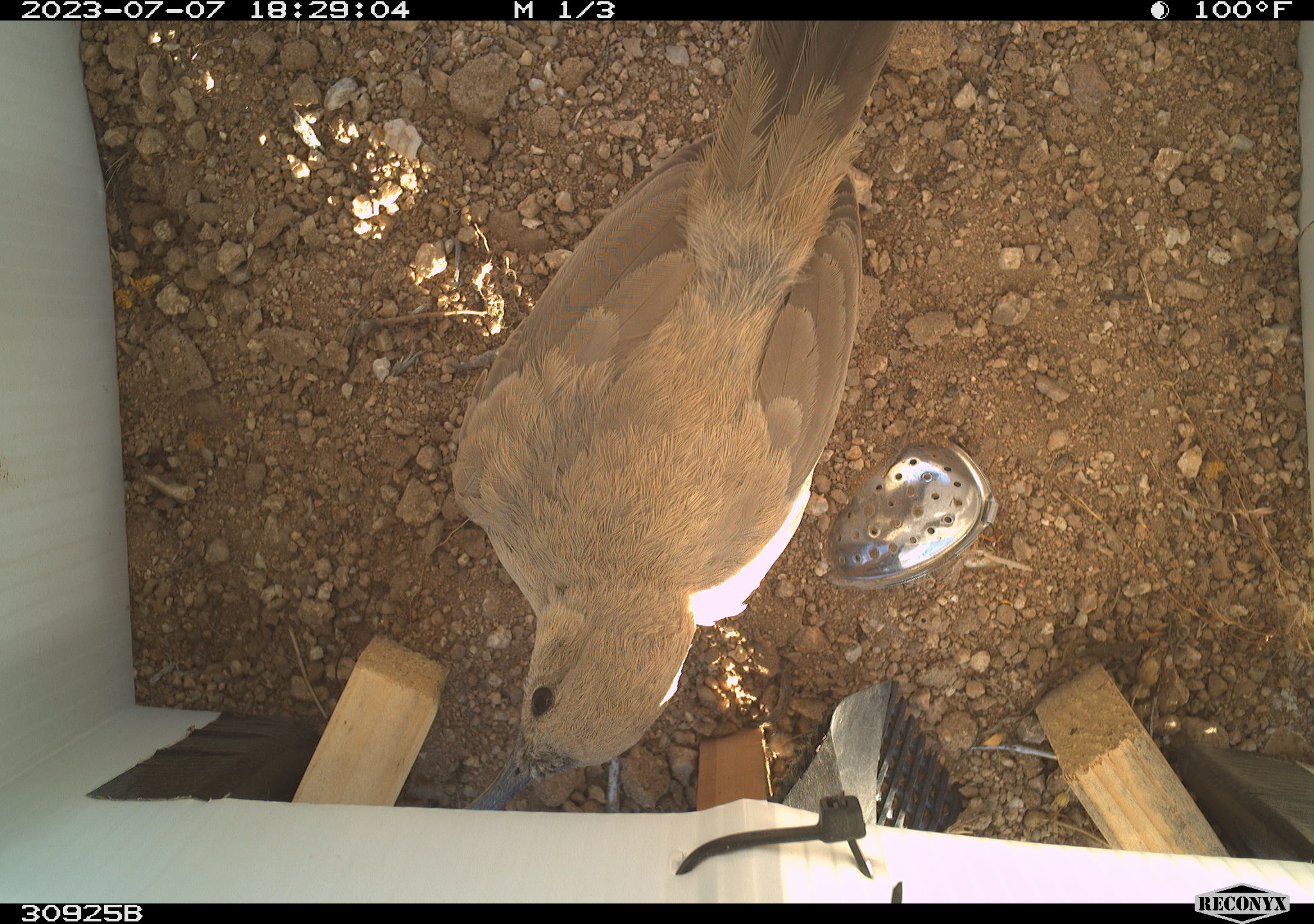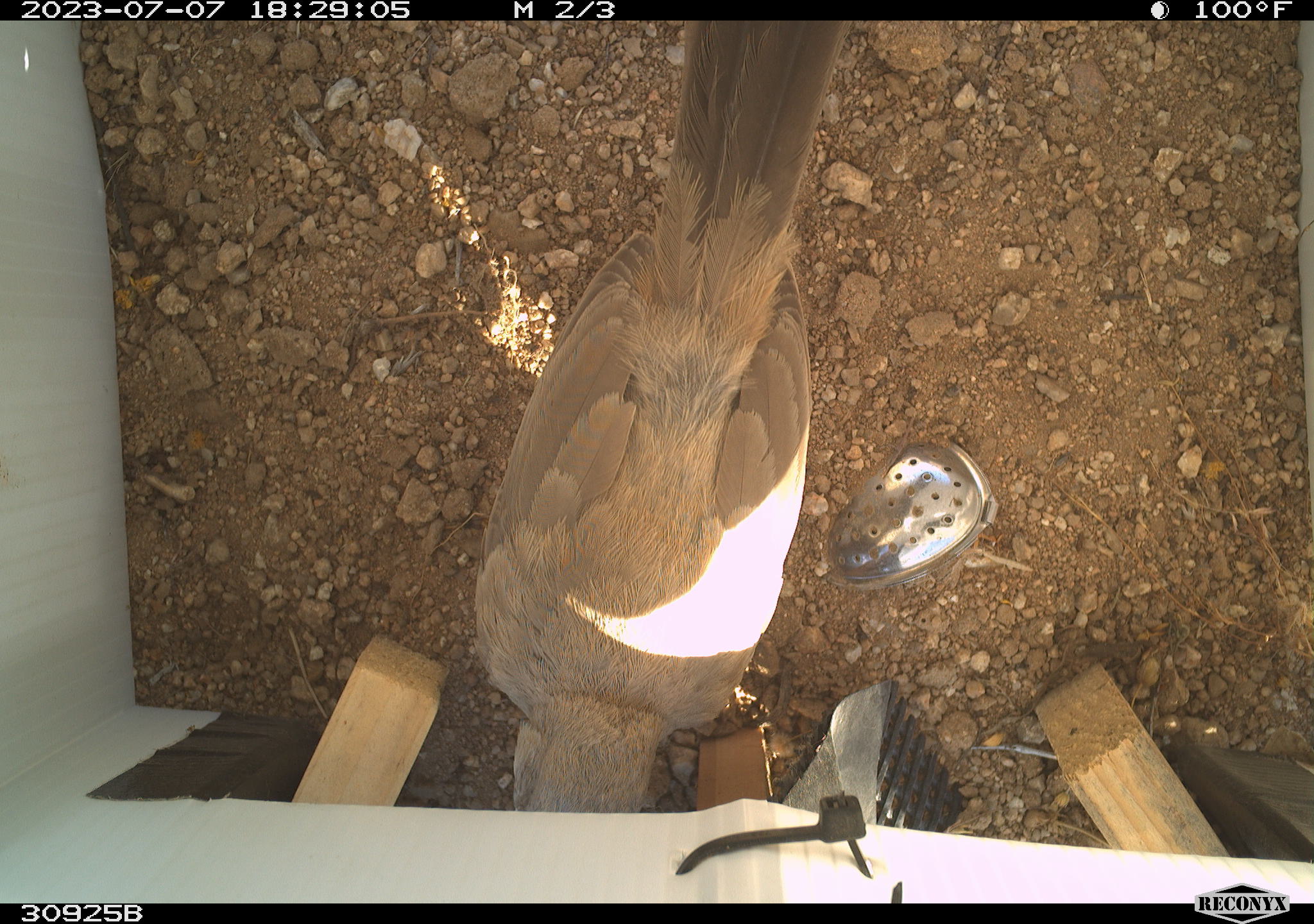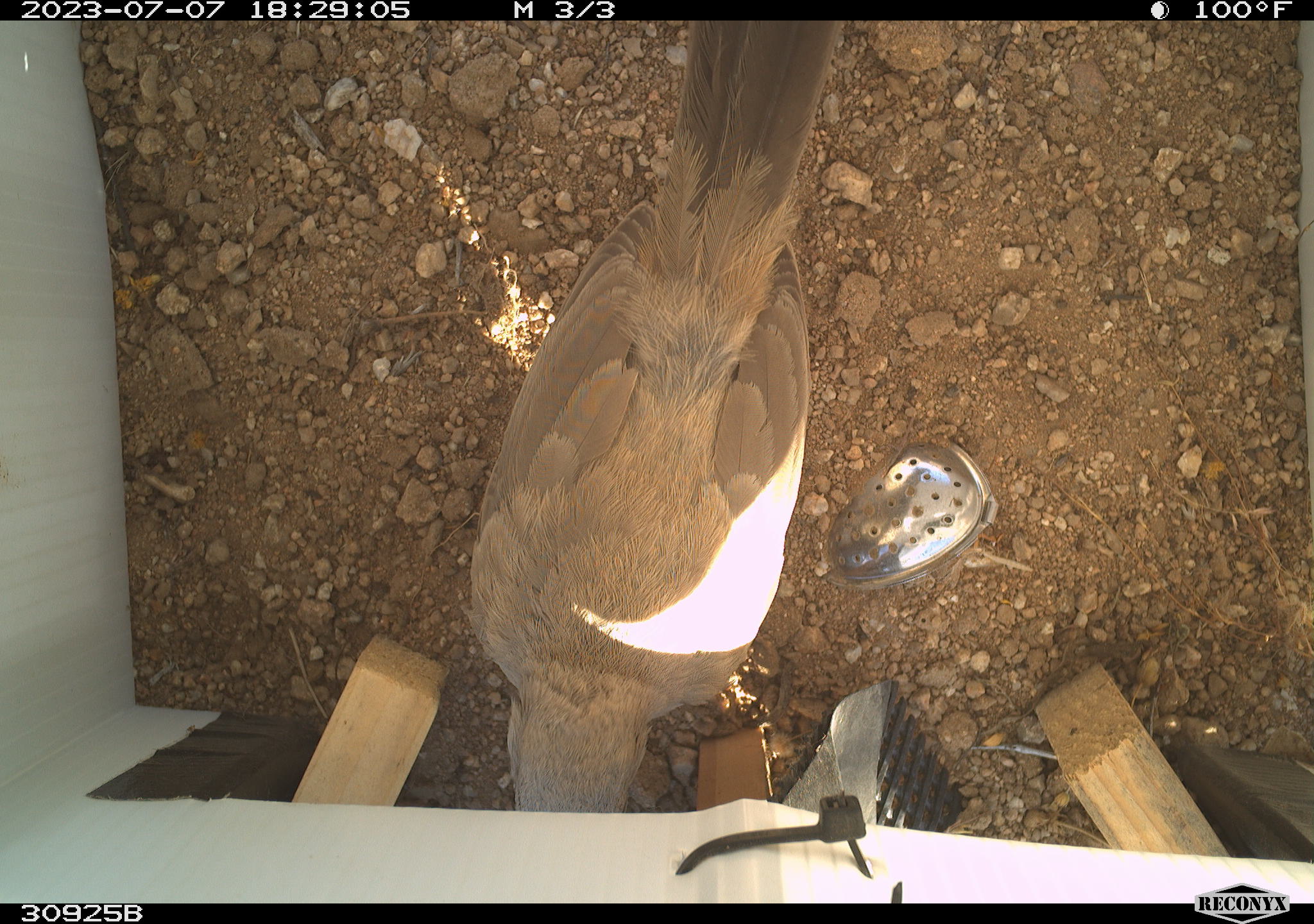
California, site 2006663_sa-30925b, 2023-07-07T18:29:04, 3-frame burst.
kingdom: Animalia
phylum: Chordata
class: Aves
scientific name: Aves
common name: bird